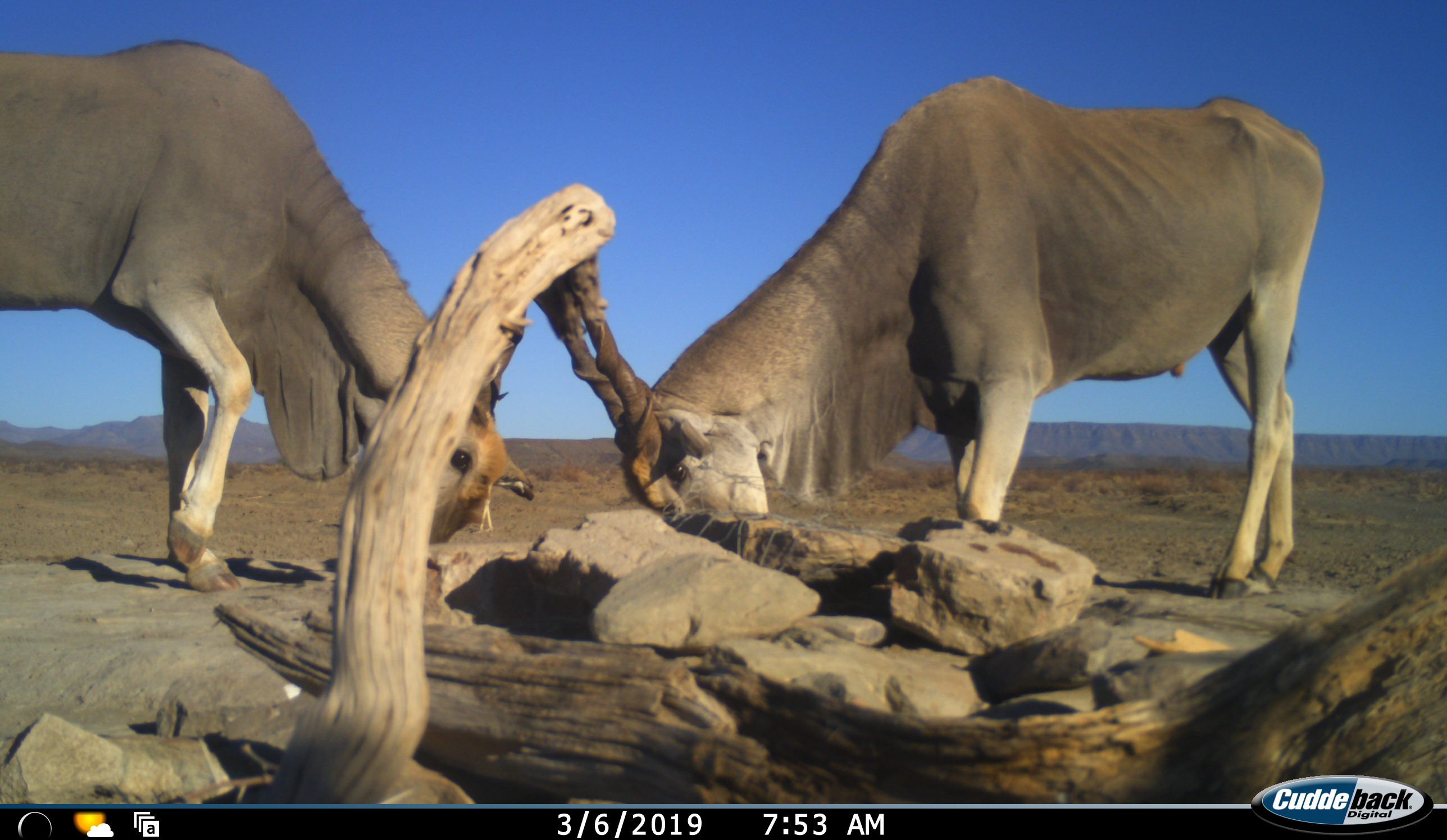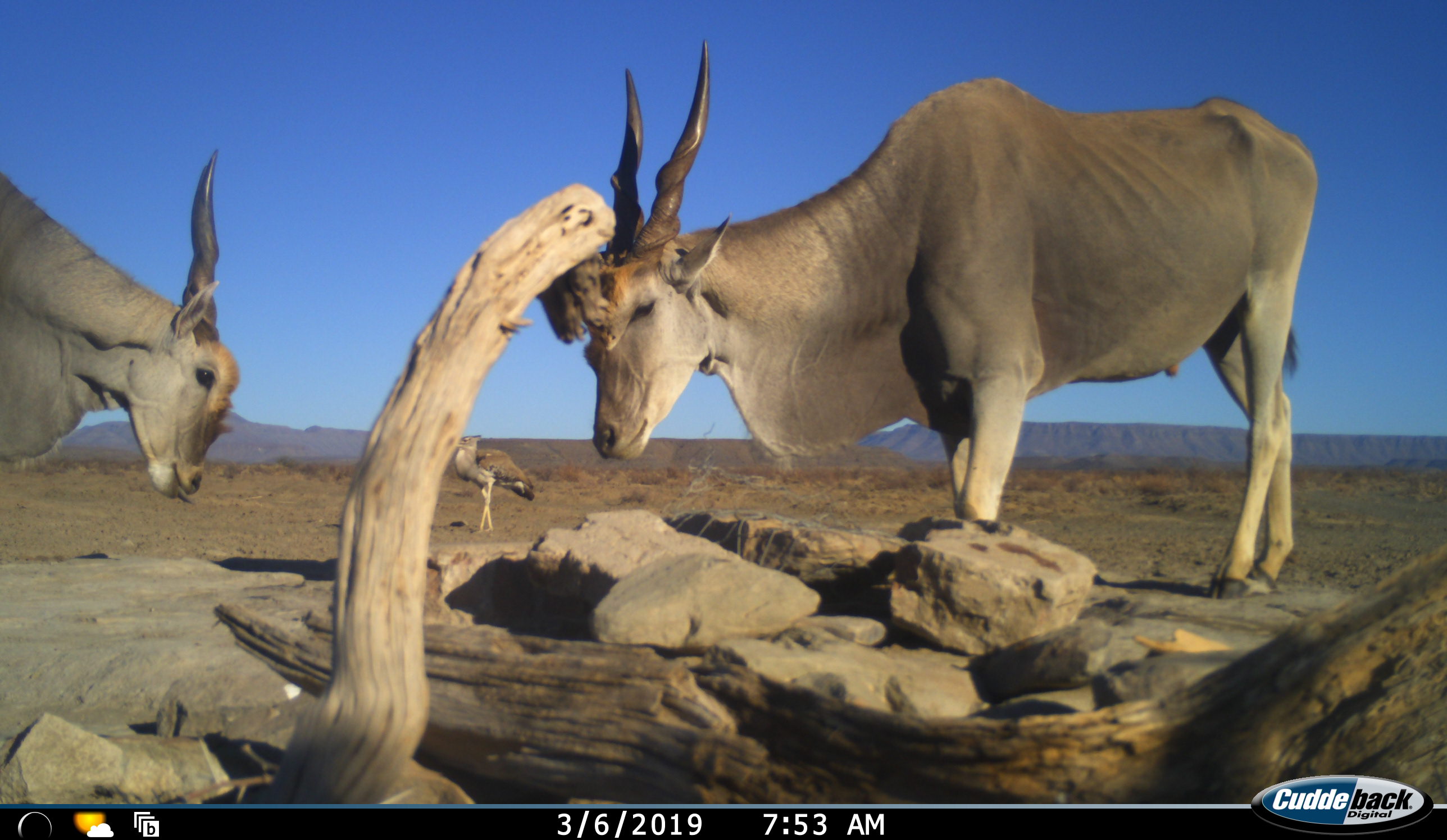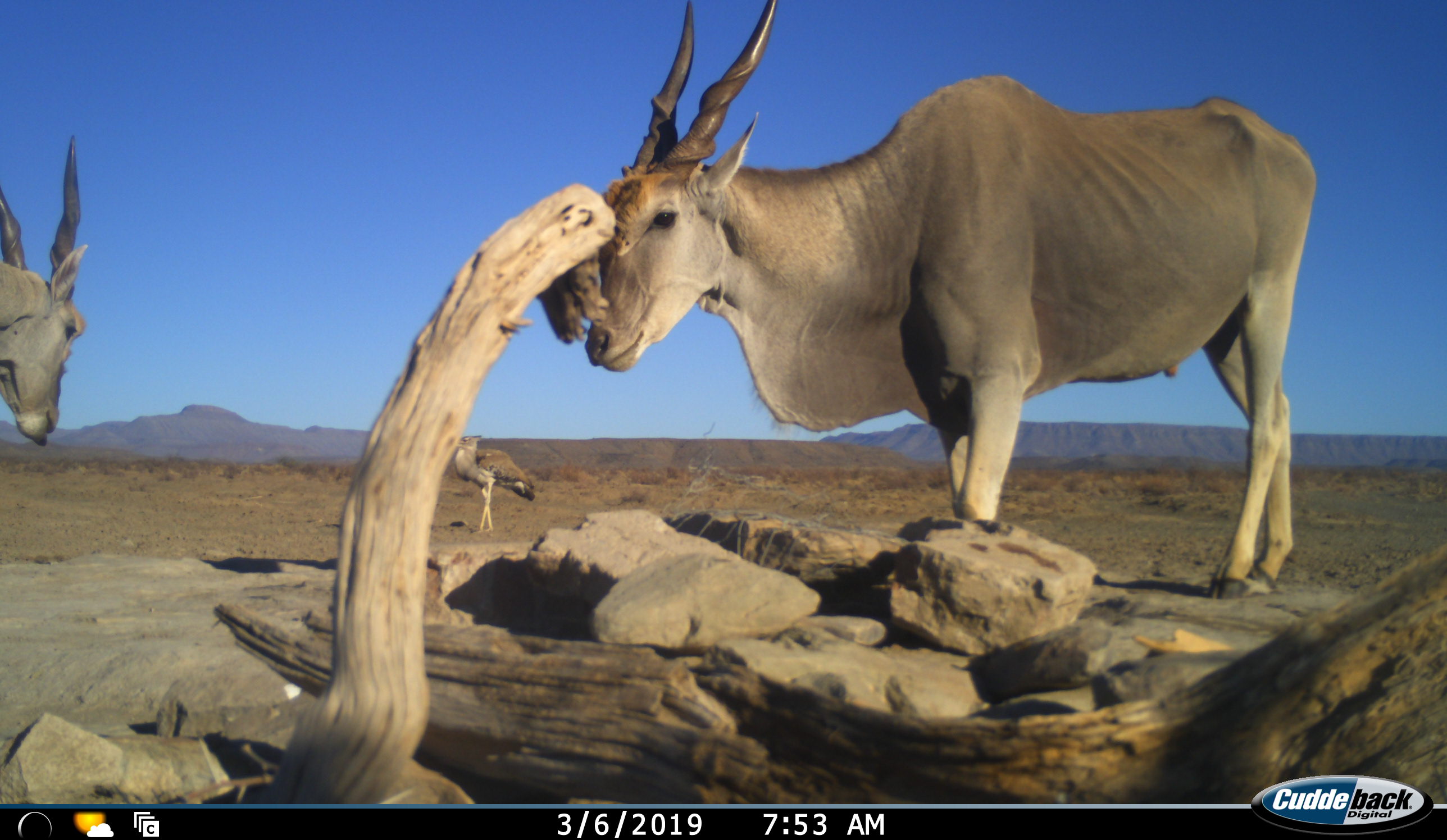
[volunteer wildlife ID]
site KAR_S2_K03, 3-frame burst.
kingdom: Animalia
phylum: Chordata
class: Aves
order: Otidiformes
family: Otididae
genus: Ardeotis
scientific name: Ardeotis kori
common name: kori bustard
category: bustardkori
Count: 1.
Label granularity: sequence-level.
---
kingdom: Animalia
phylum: Chordata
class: Mammalia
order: Artiodactyla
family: Bovidae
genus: Tragelaphus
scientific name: Tragelaphus oryx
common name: eland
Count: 2.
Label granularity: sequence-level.